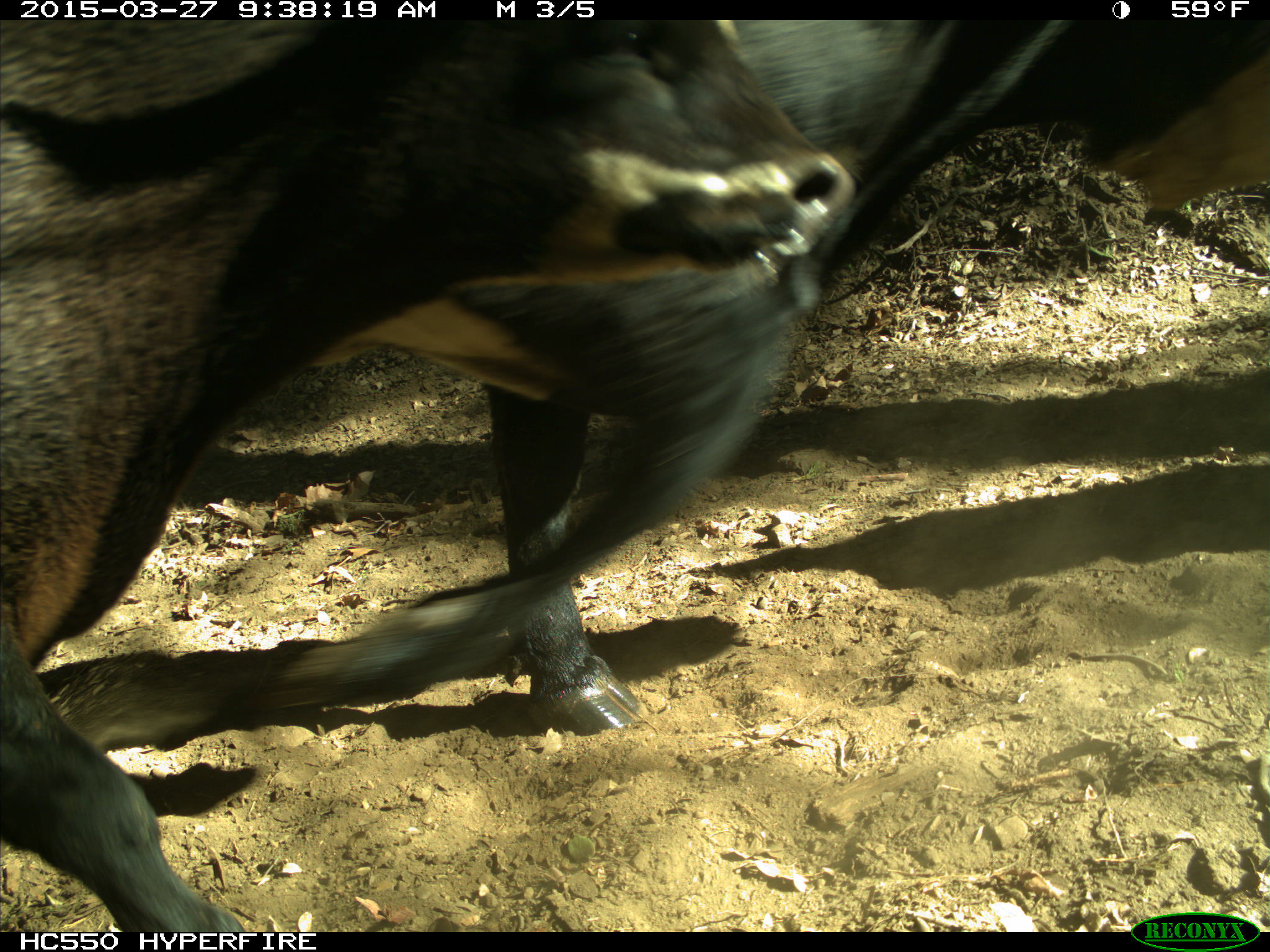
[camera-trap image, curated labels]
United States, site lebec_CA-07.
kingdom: Animalia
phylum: Chordata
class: Mammalia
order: Artiodactyla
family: Bovidae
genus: Bos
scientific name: Bos taurus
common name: domestic cow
Bos taurus (domestic cow).